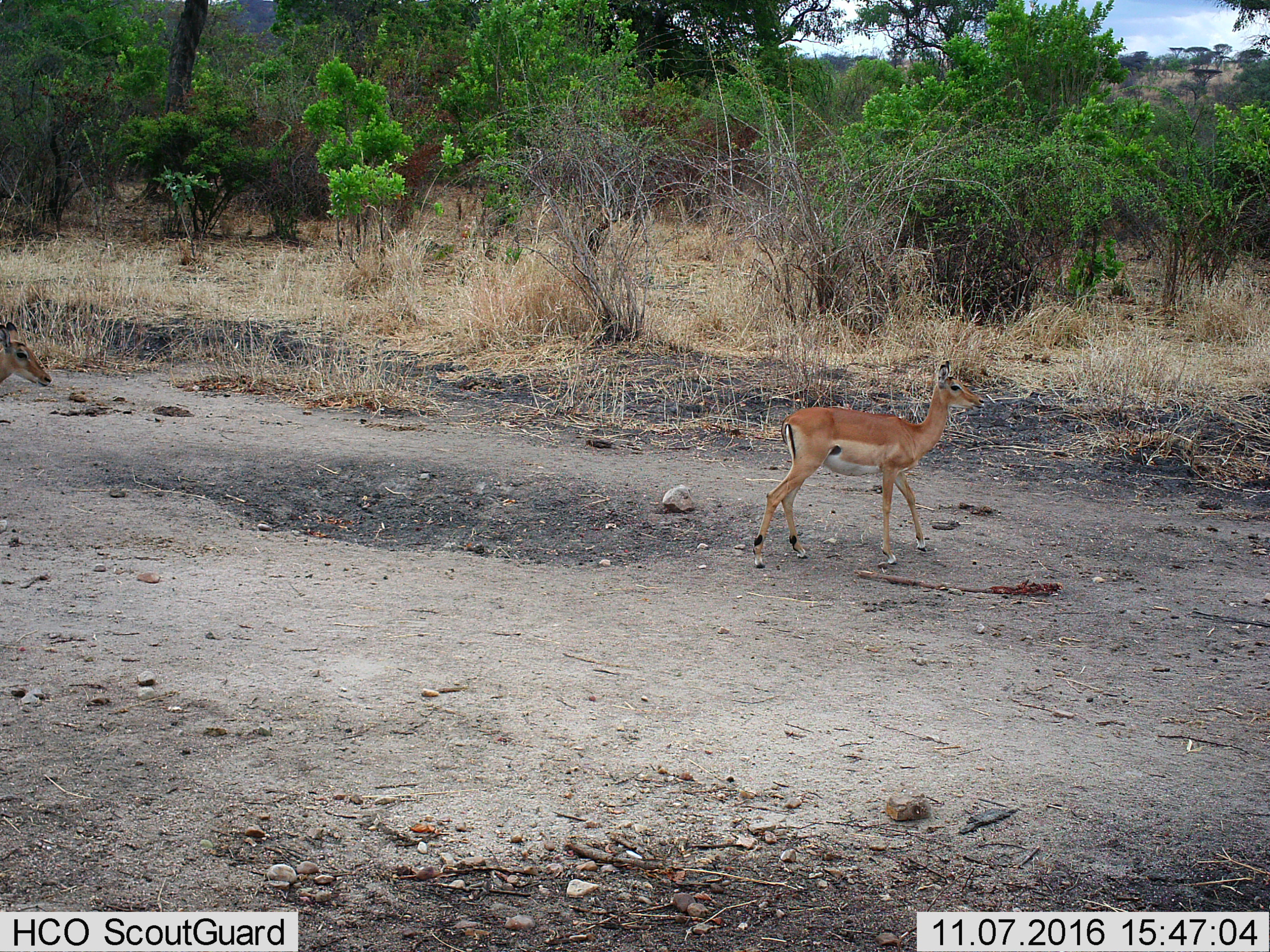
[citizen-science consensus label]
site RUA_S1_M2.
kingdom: Animalia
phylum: Chordata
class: Mammalia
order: Artiodactyla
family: Bovidae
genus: Aepyceros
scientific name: Aepyceros melampus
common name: impala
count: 2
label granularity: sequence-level